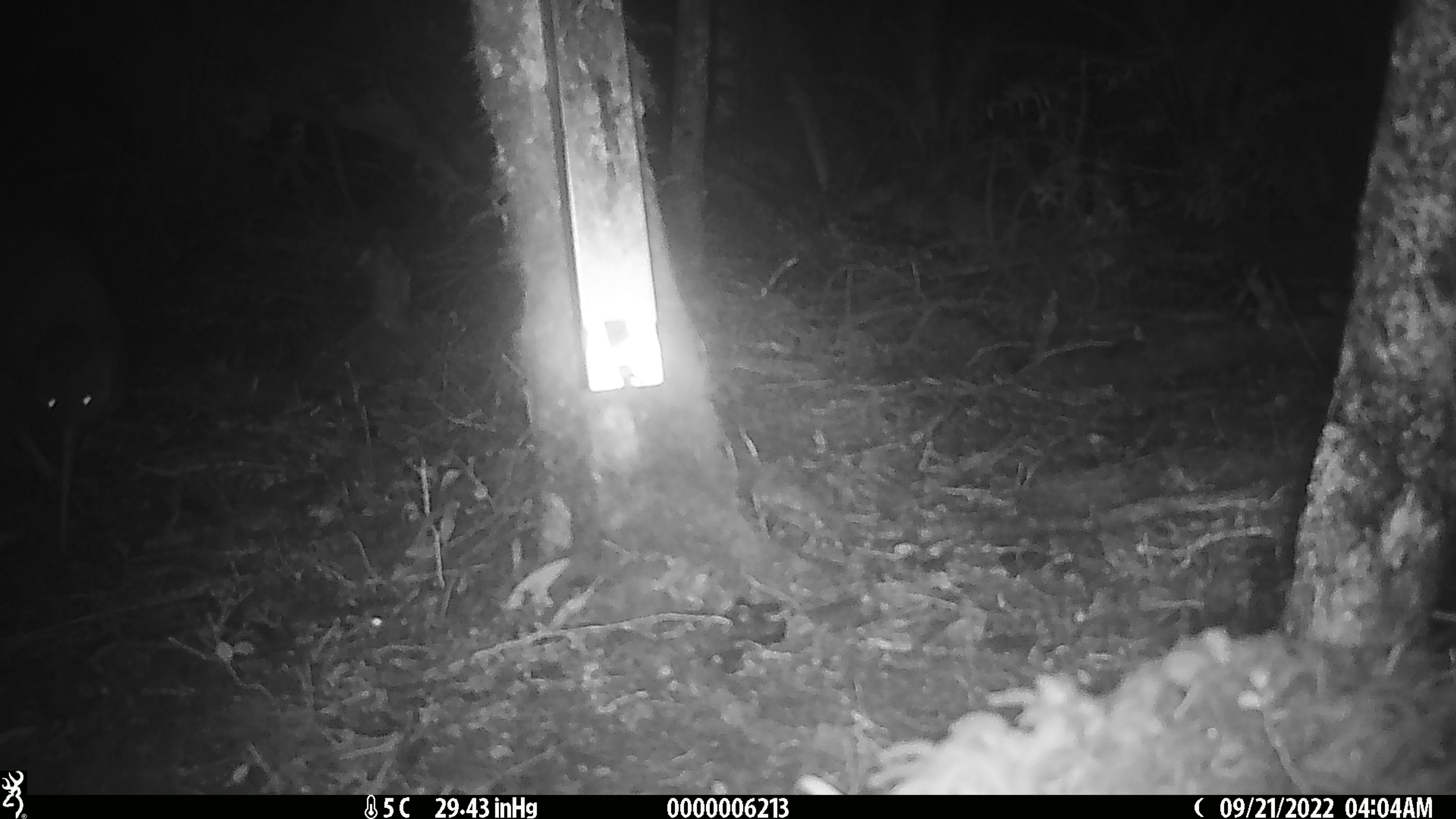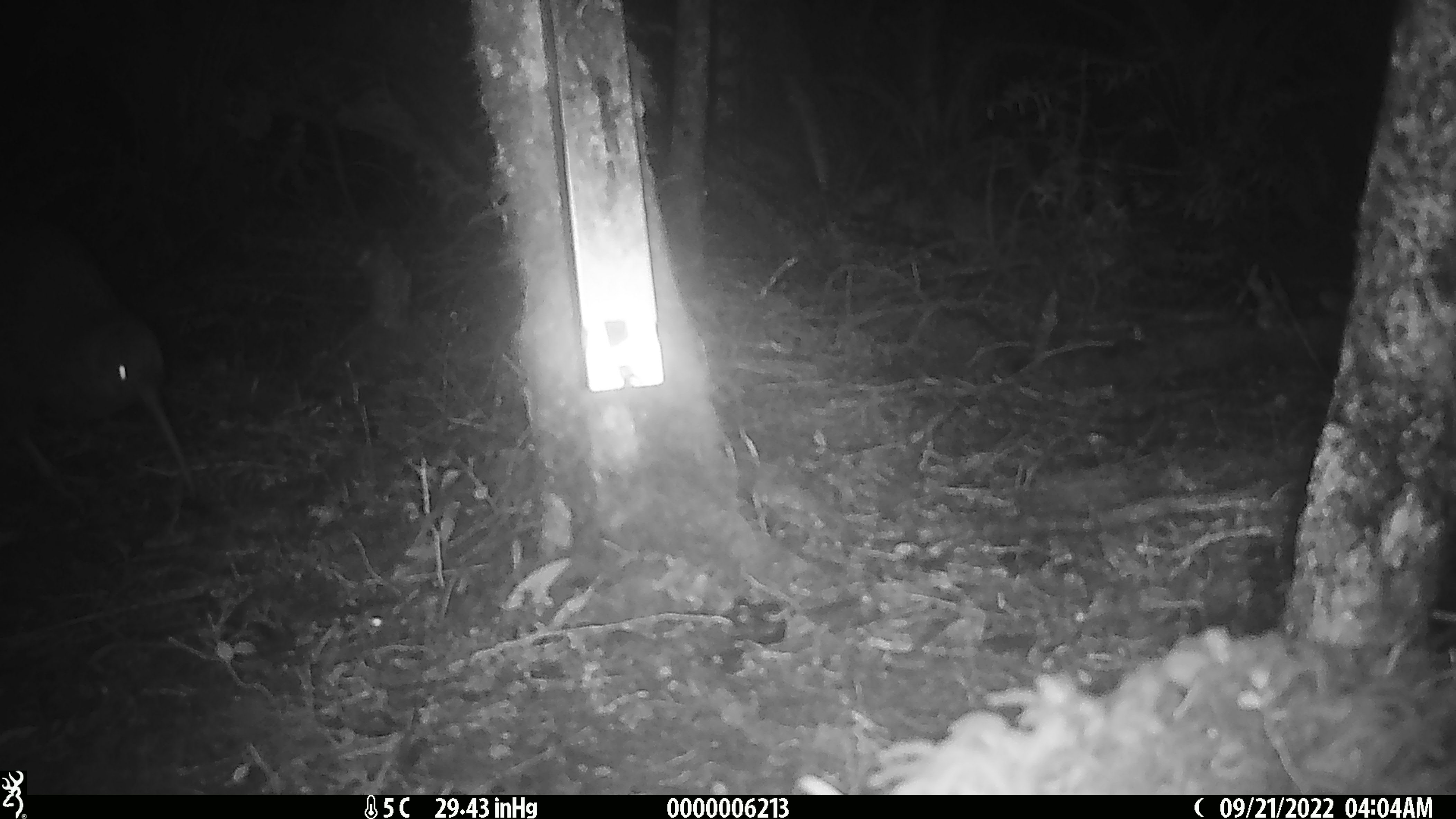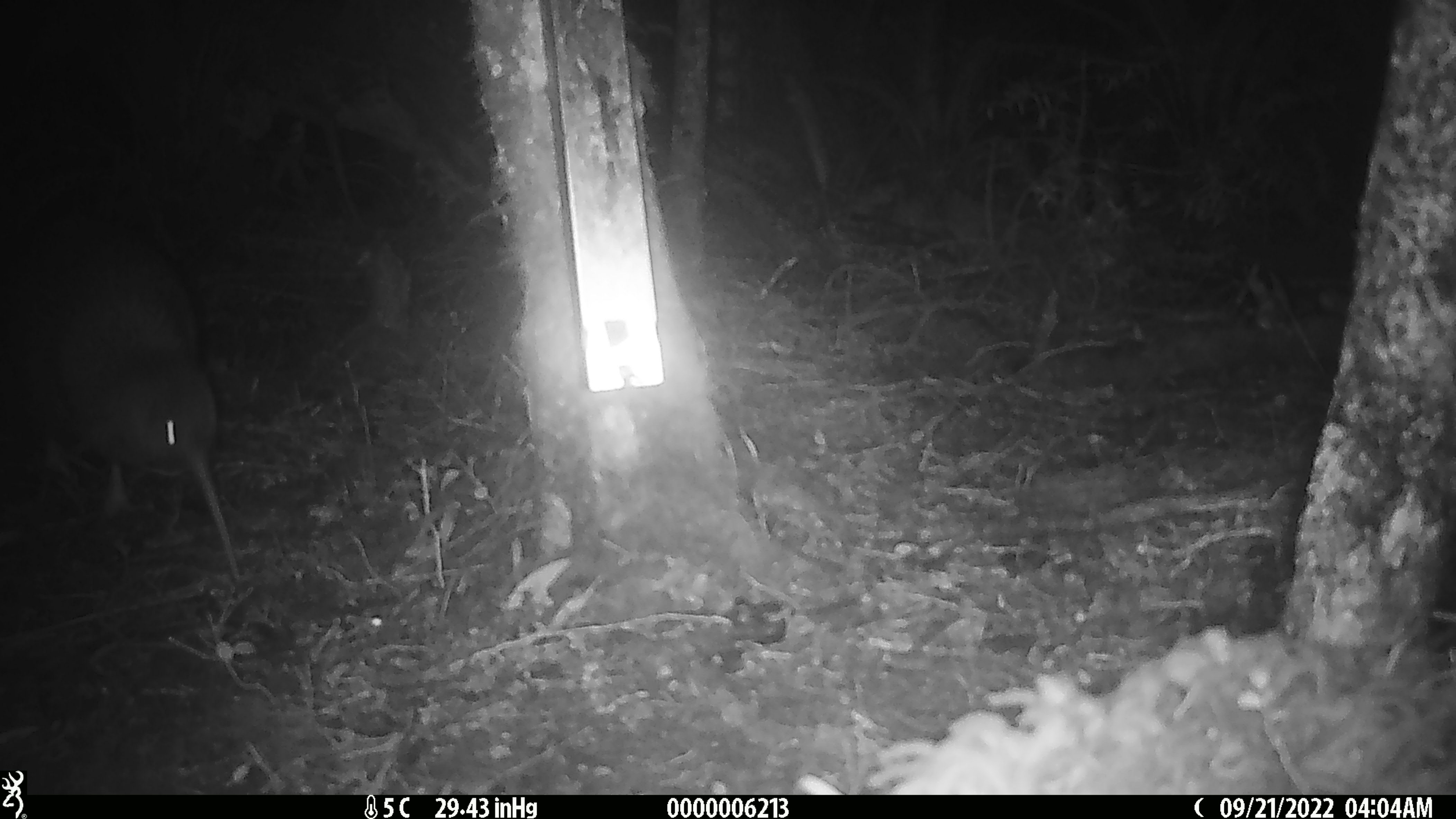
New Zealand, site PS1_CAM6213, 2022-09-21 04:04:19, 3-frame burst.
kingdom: Animalia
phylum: Chordata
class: Aves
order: Apterygiformes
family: Apterygidae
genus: Apteryx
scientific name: Apteryx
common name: kiwi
Kiwi (Apteryx).